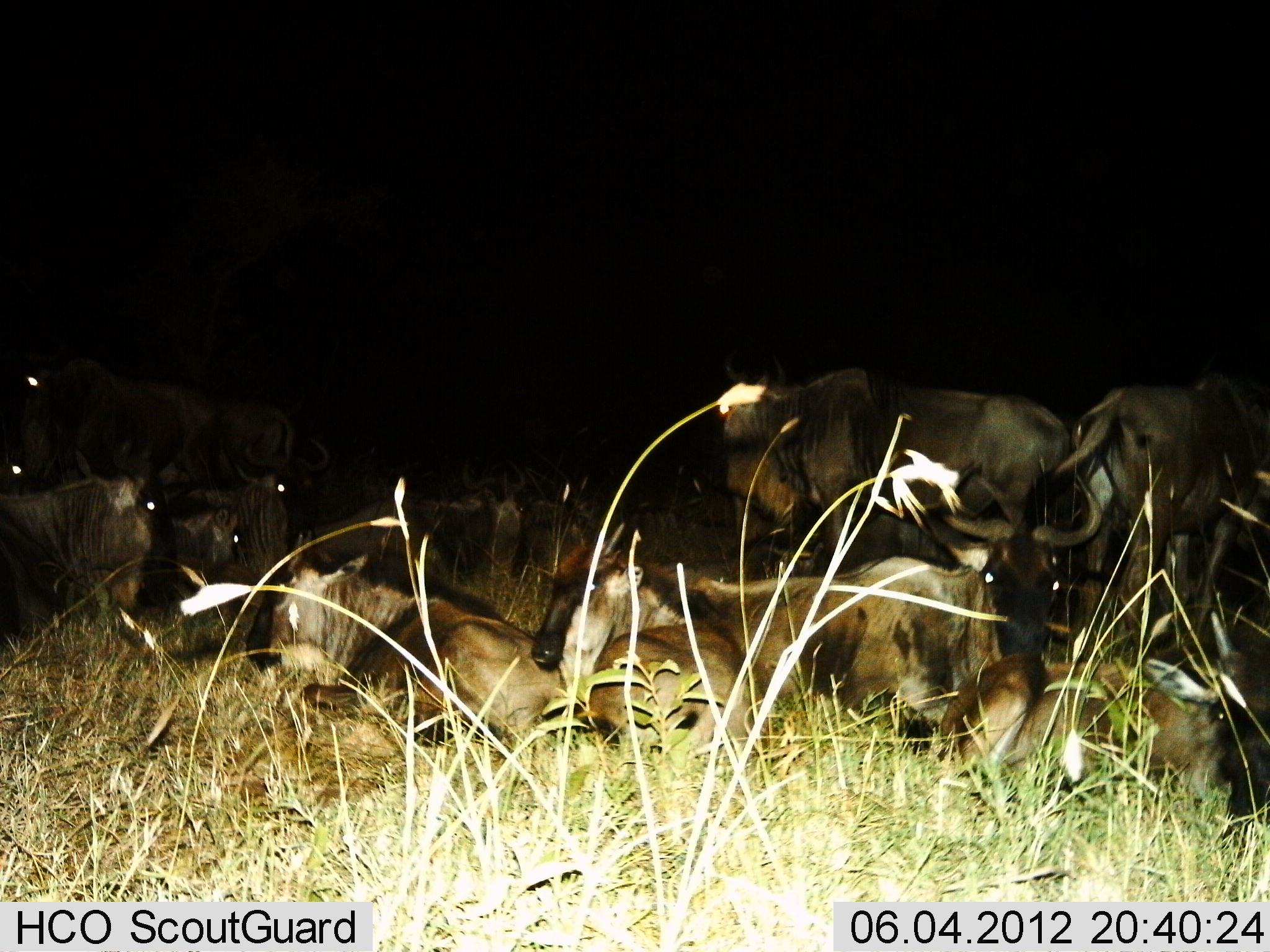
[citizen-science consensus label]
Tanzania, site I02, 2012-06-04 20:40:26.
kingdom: Animalia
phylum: Chordata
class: Mammalia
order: Artiodactyla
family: Bovidae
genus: Connochaetes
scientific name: Connochaetes taurinus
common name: blue wildebeest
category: wildebeest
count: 11-50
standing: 60%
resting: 100%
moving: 0%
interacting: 0%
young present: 10%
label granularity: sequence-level